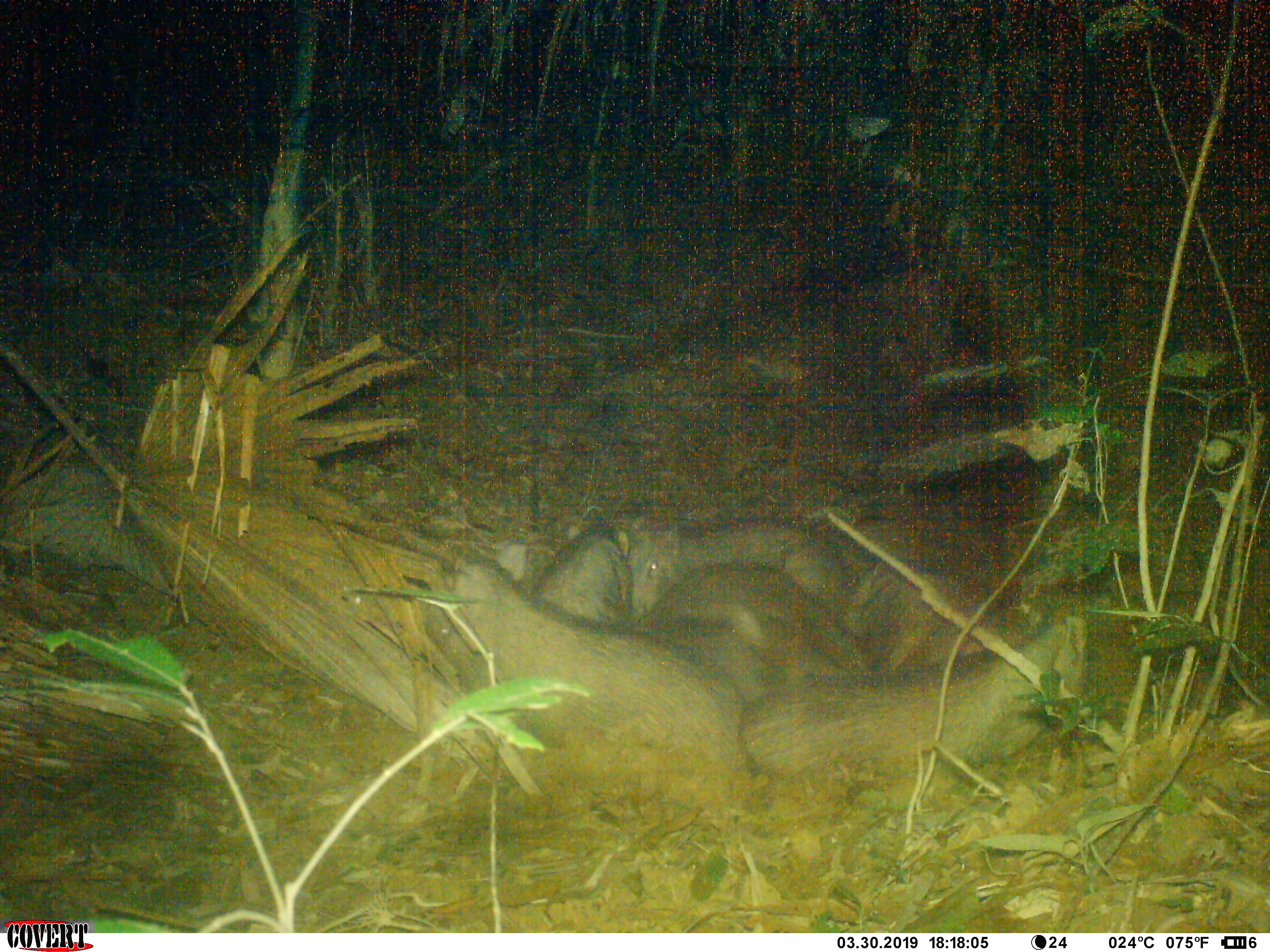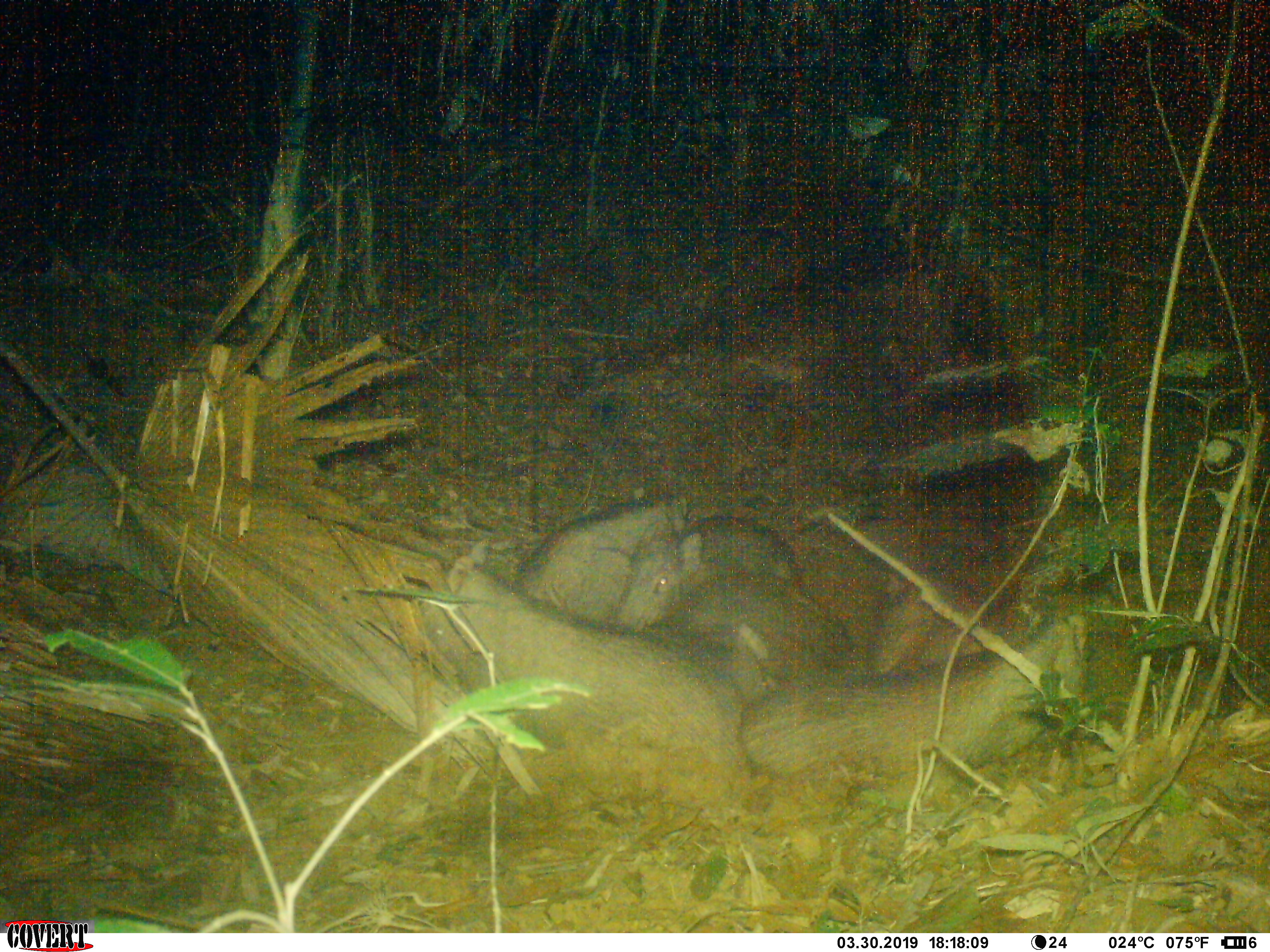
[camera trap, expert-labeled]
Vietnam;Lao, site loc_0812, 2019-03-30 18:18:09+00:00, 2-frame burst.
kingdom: Animalia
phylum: Chordata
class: Mammalia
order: Artiodactyla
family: Suidae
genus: Sus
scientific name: Sus scrofa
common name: eurasian wild pig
Eurasian wild pig (Sus scrofa). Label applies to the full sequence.